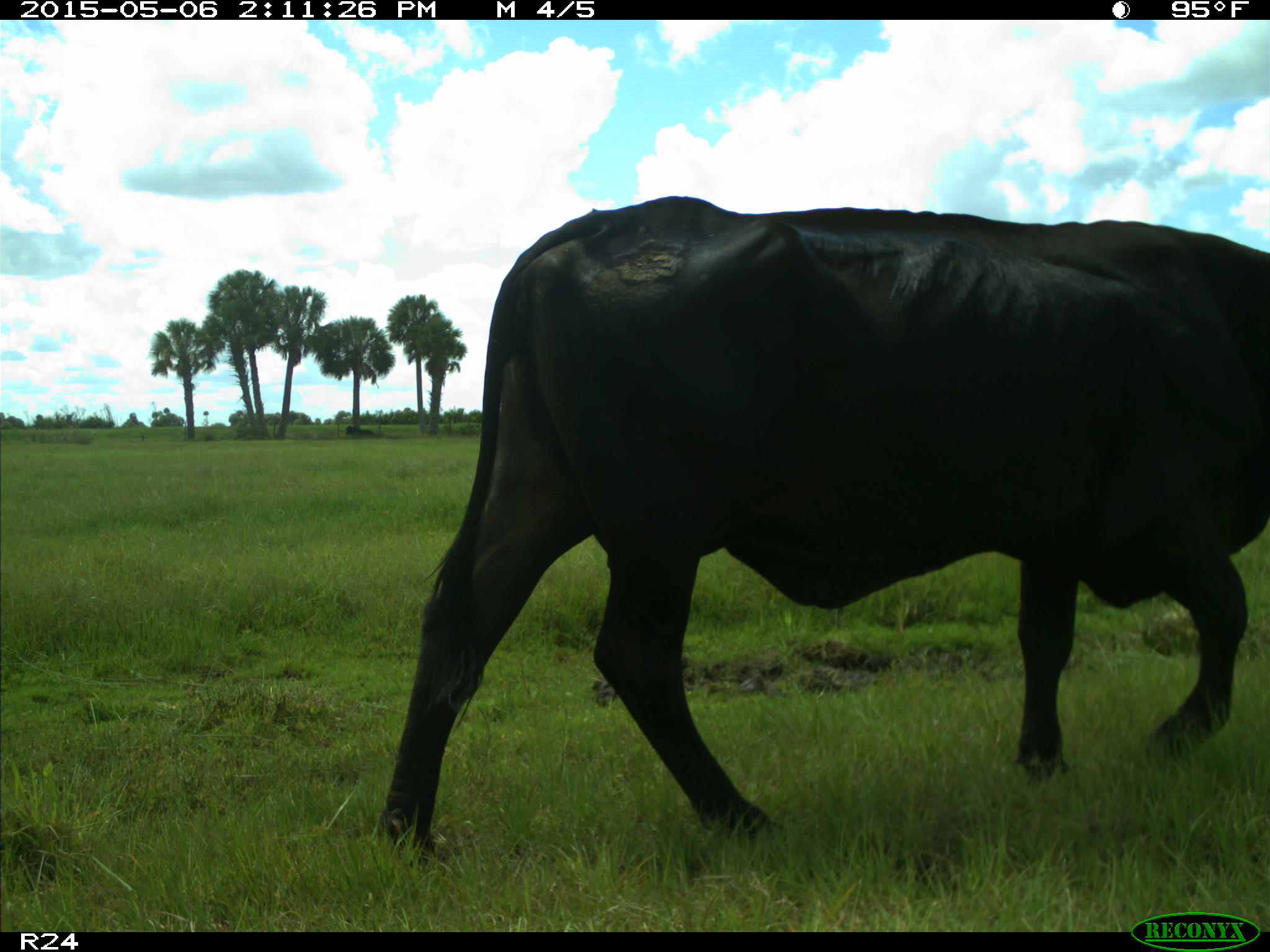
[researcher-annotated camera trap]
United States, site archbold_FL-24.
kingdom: Animalia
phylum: Chordata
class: Mammalia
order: Artiodactyla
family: Bovidae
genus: Bos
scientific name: Bos taurus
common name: domestic cow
Bos taurus (domestic cow).